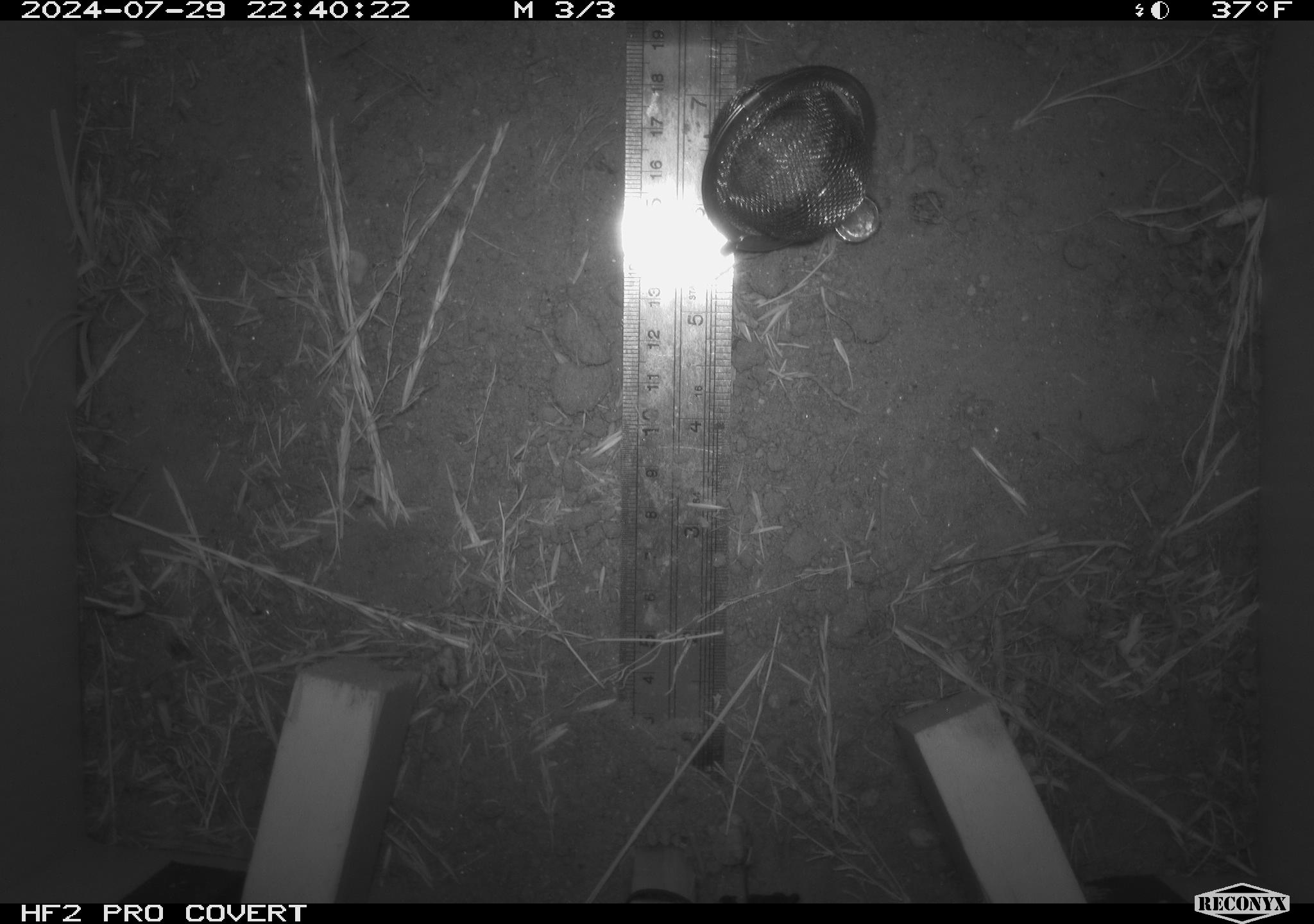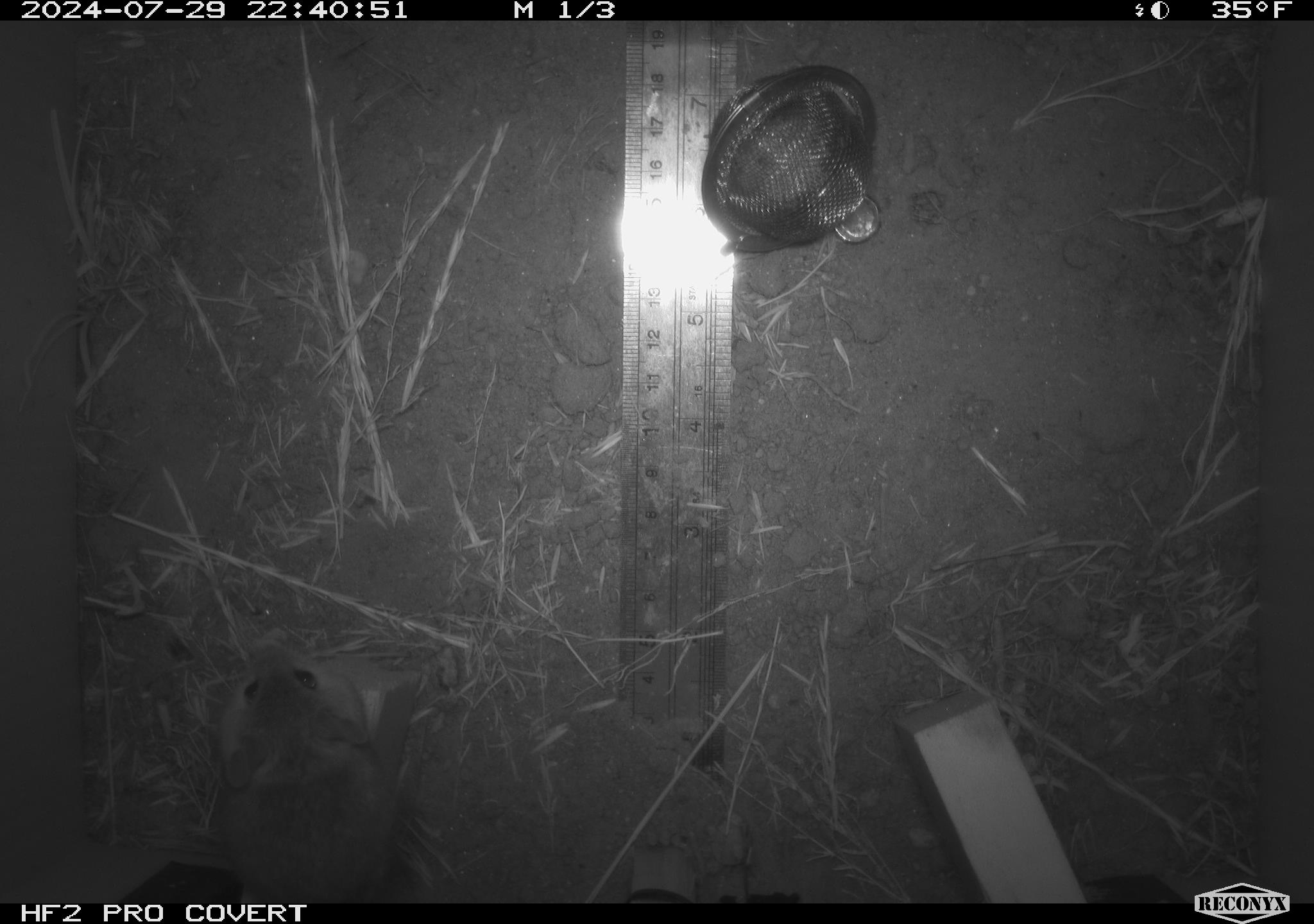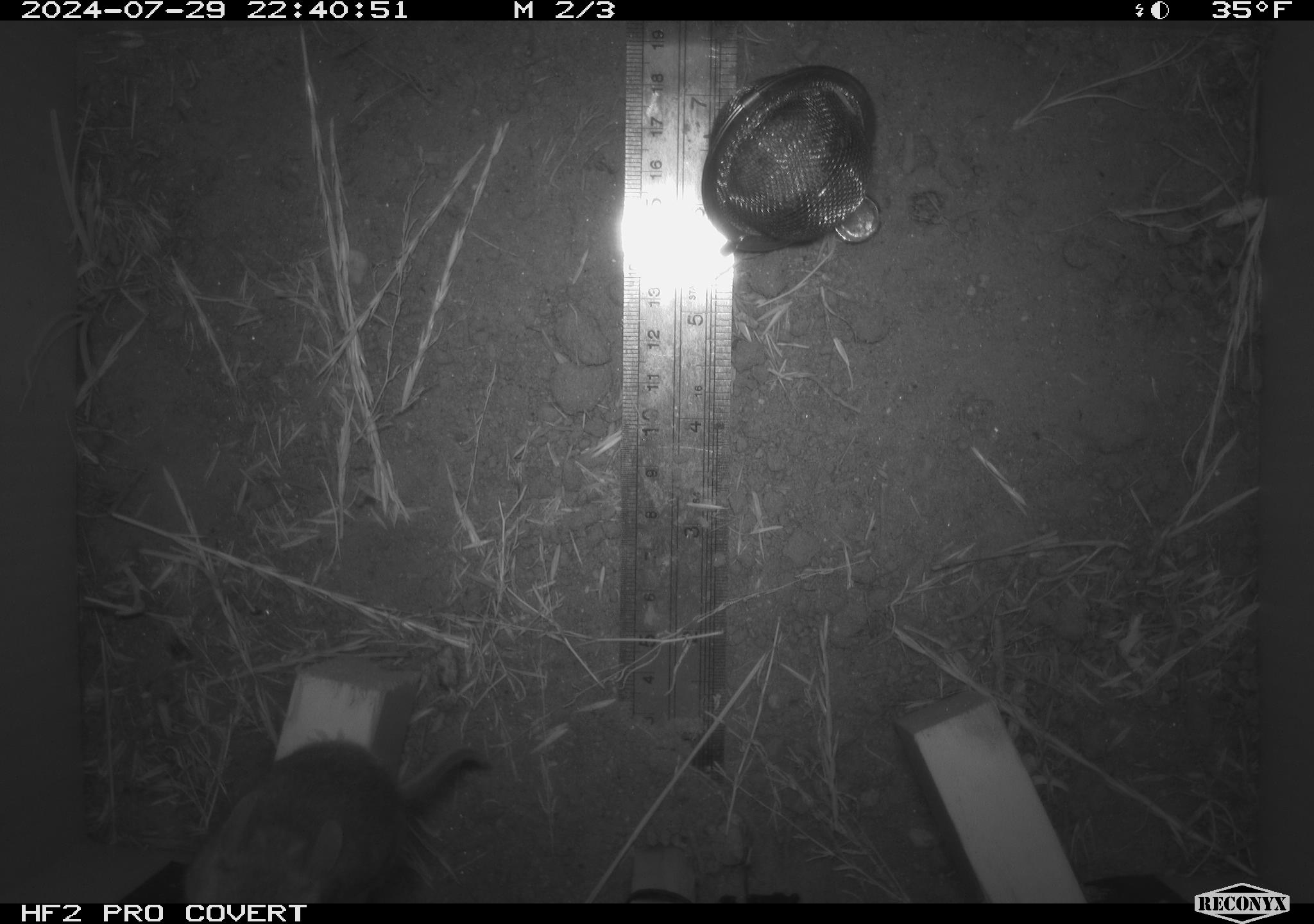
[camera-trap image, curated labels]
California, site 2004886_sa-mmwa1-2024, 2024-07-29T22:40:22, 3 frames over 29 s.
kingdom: Animalia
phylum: Chordata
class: Mammalia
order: Rodentia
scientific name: Rodentia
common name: mouse species